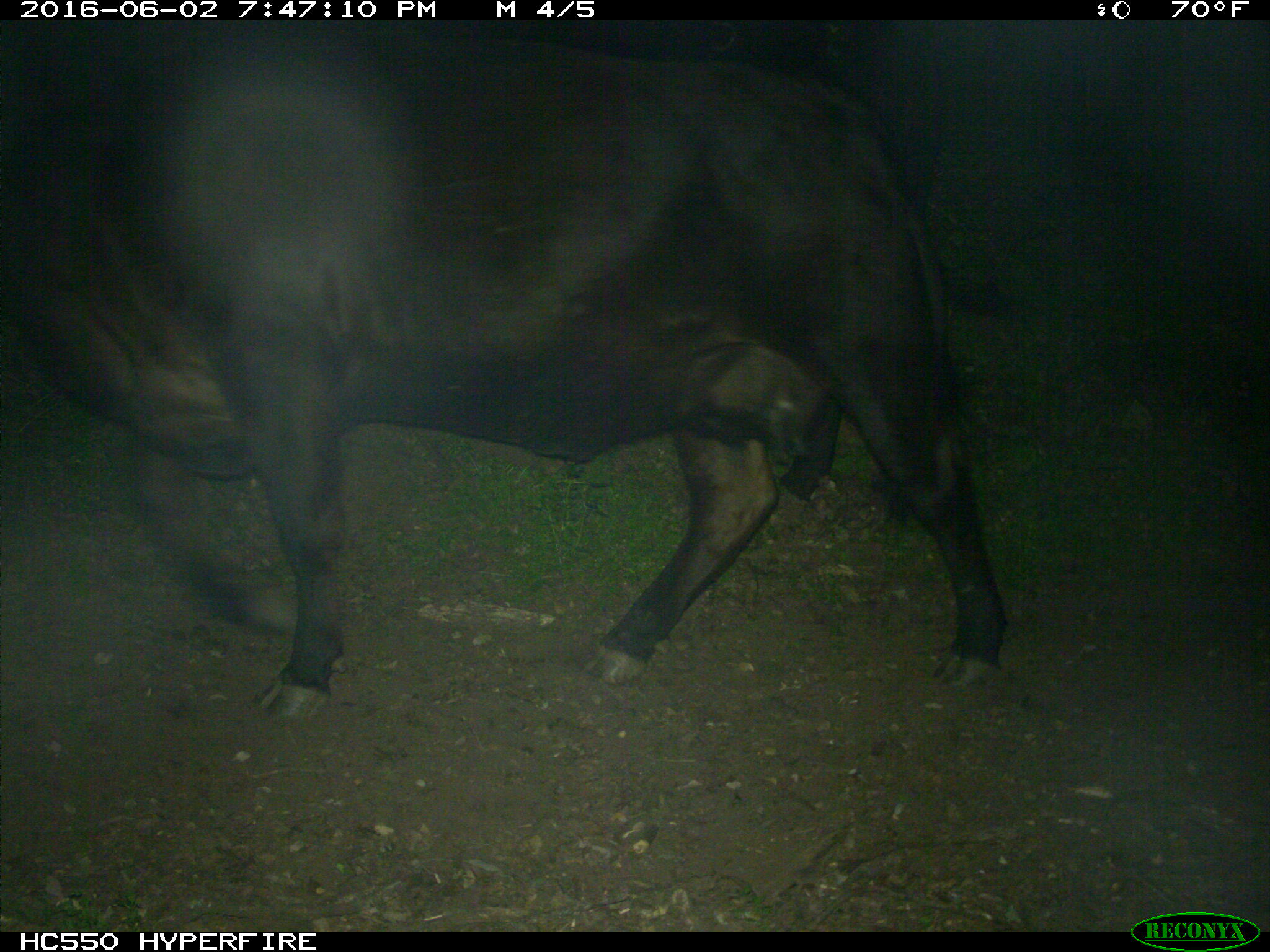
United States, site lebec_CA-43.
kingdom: Animalia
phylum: Chordata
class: Mammalia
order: Artiodactyla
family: Bovidae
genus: Bos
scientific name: Bos taurus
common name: domestic cow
Bos taurus (domestic cow).